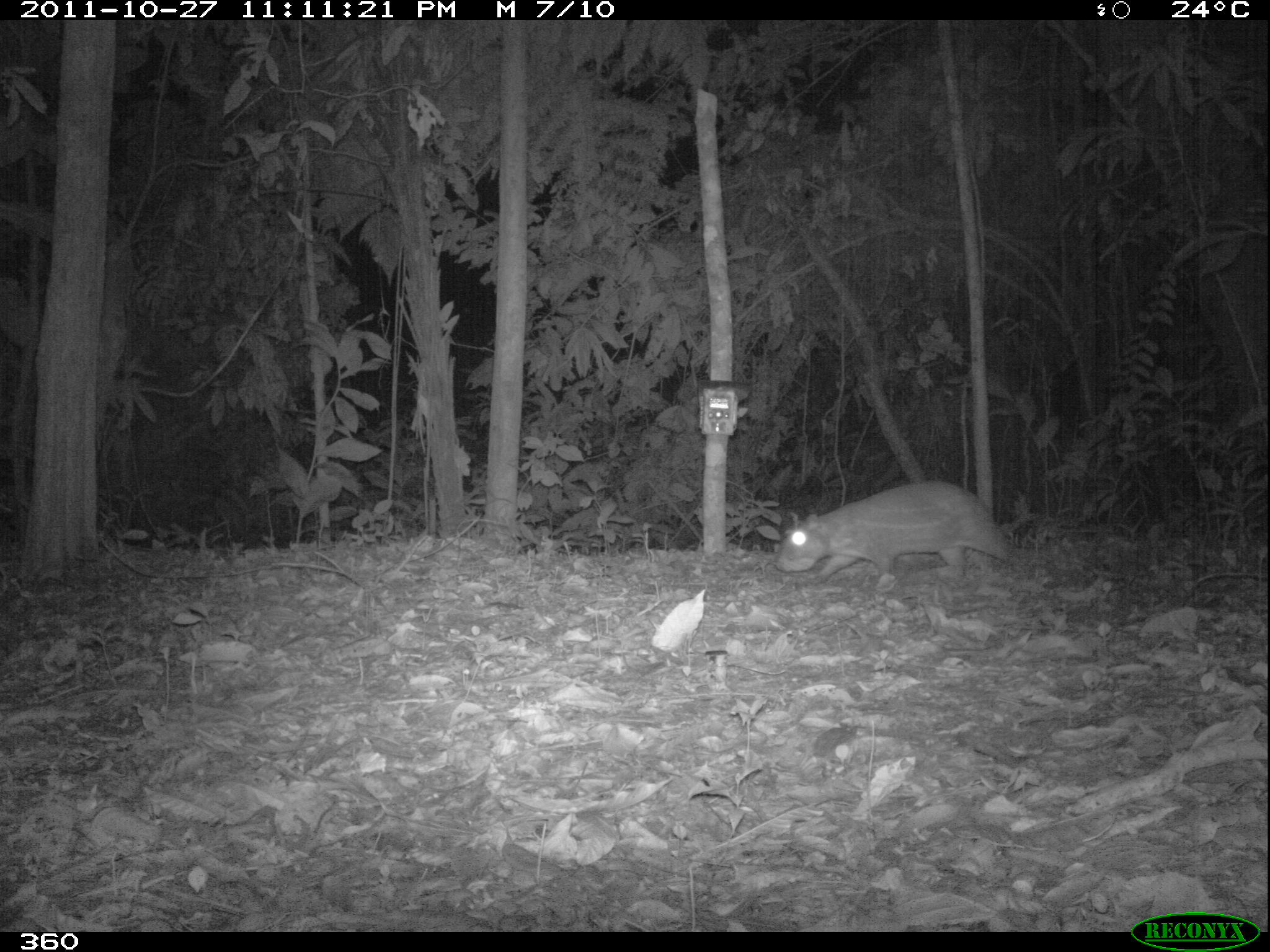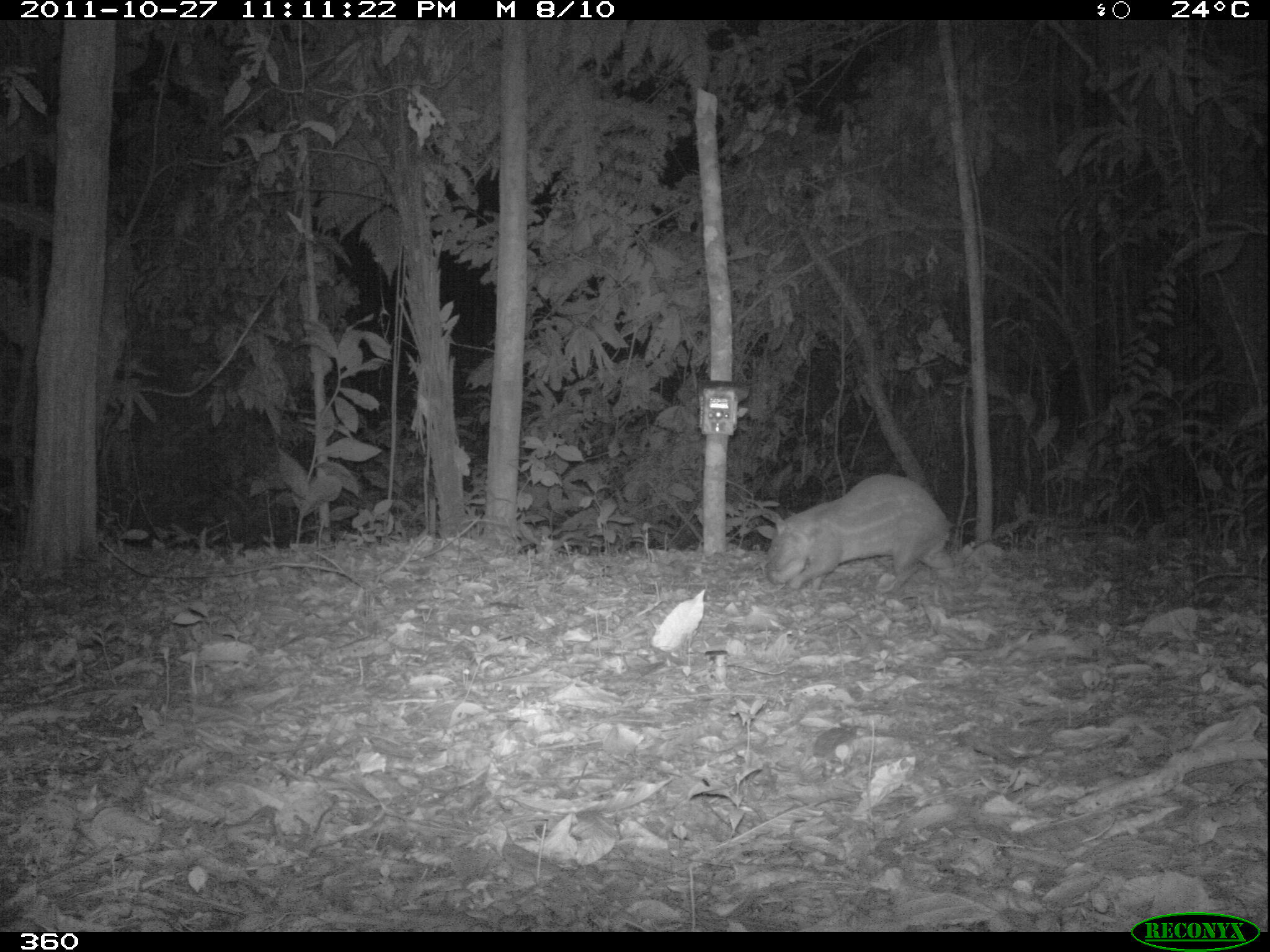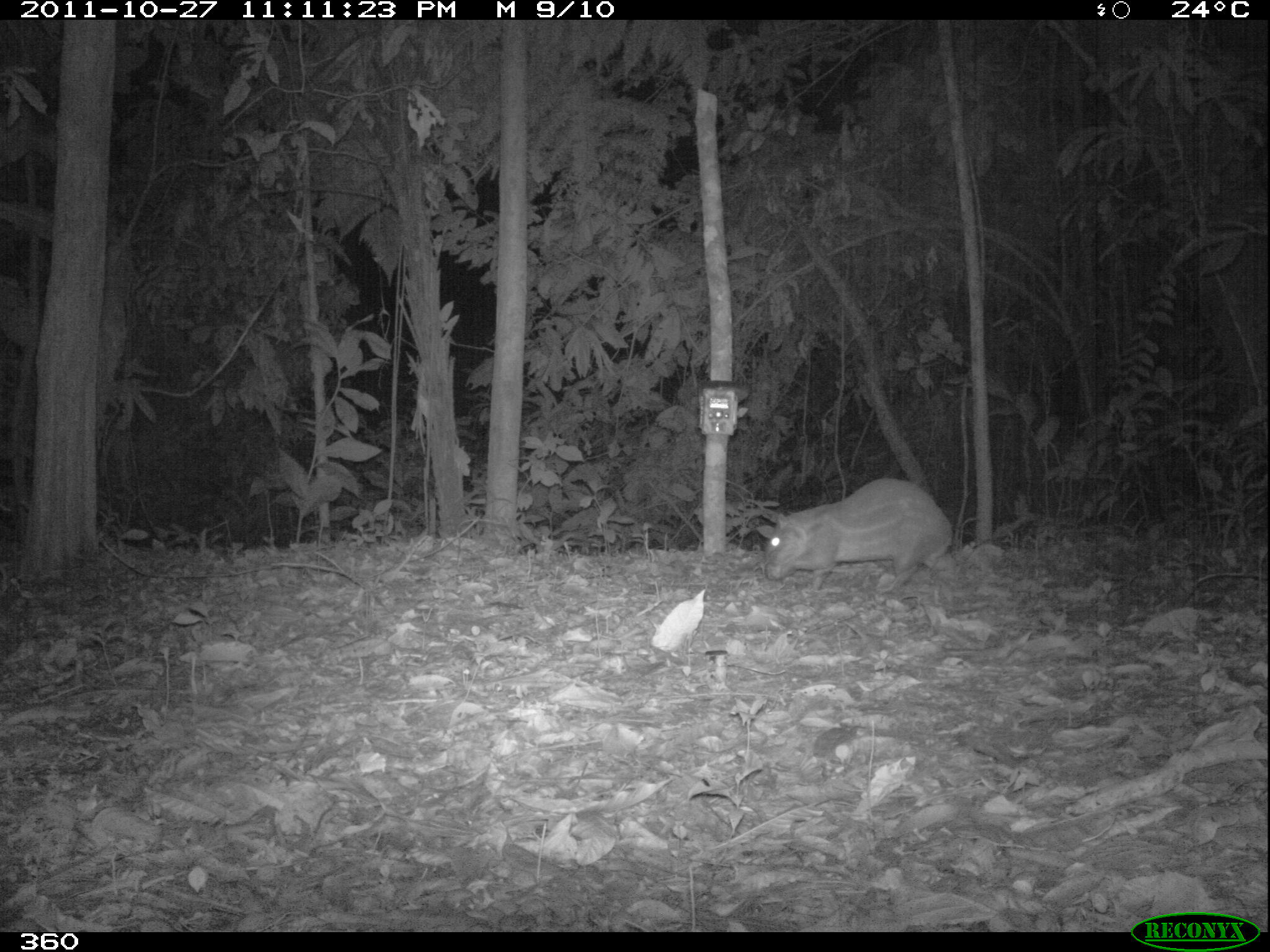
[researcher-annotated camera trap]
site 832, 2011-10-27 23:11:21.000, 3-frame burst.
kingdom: Animalia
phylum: Chordata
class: Mammalia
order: Rodentia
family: Cuniculidae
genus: Cuniculus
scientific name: Cuniculus paca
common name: spotted paca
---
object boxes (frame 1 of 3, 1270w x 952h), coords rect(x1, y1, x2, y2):
cuniculus paca: rect(775, 480, 1019, 579)